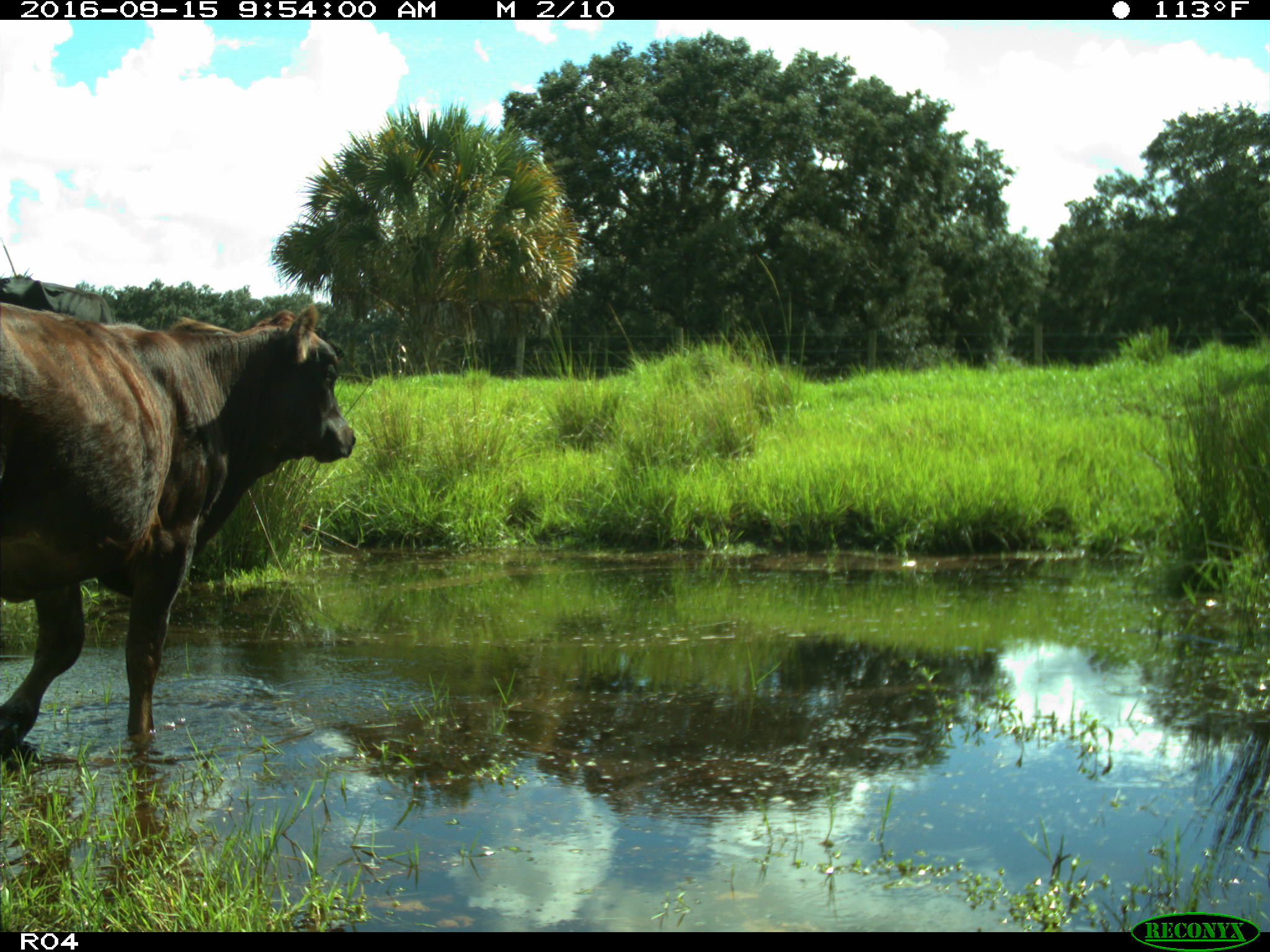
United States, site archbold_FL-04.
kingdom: Animalia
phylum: Chordata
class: Mammalia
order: Artiodactyla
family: Bovidae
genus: Bos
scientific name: Bos taurus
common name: domestic cow